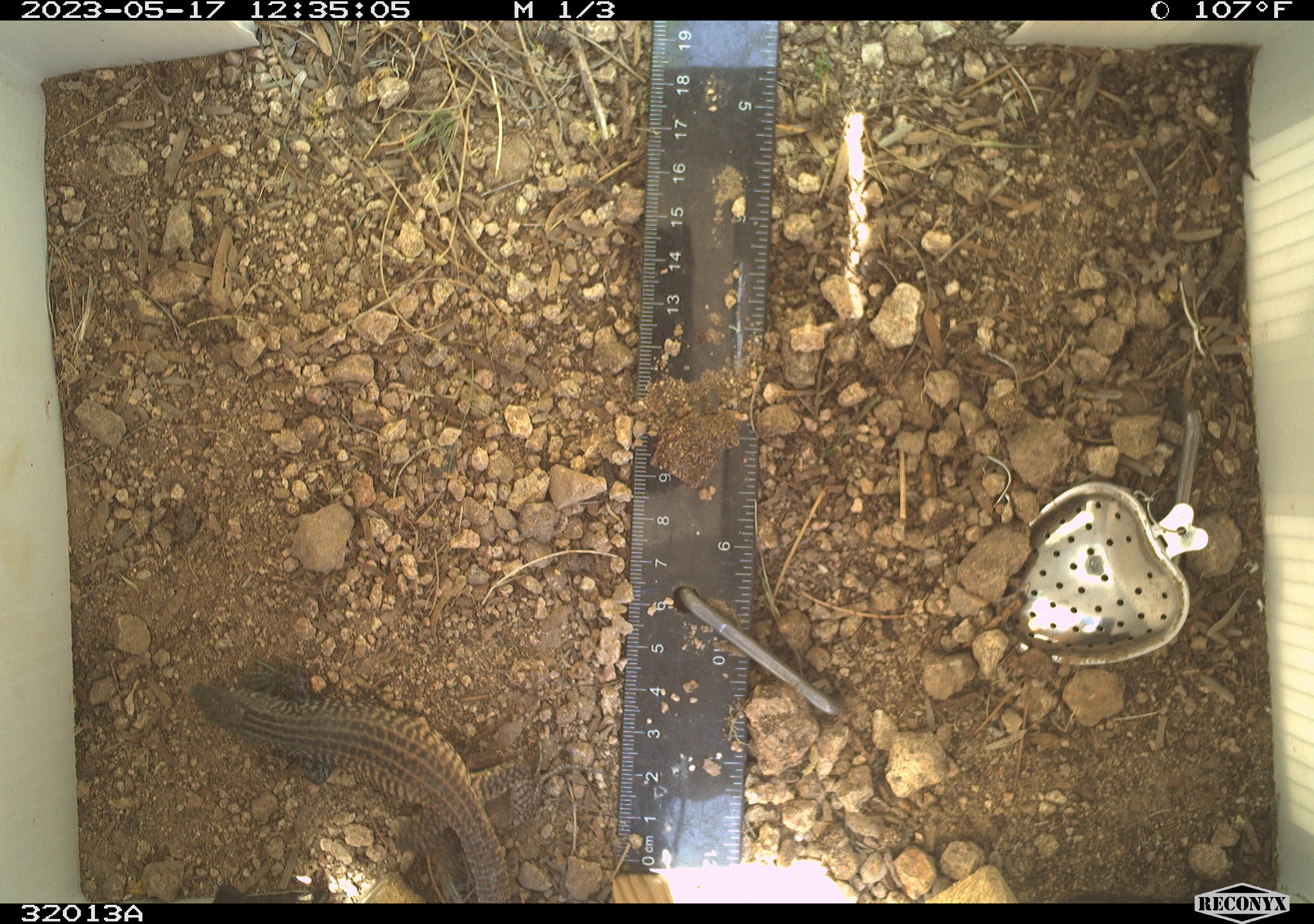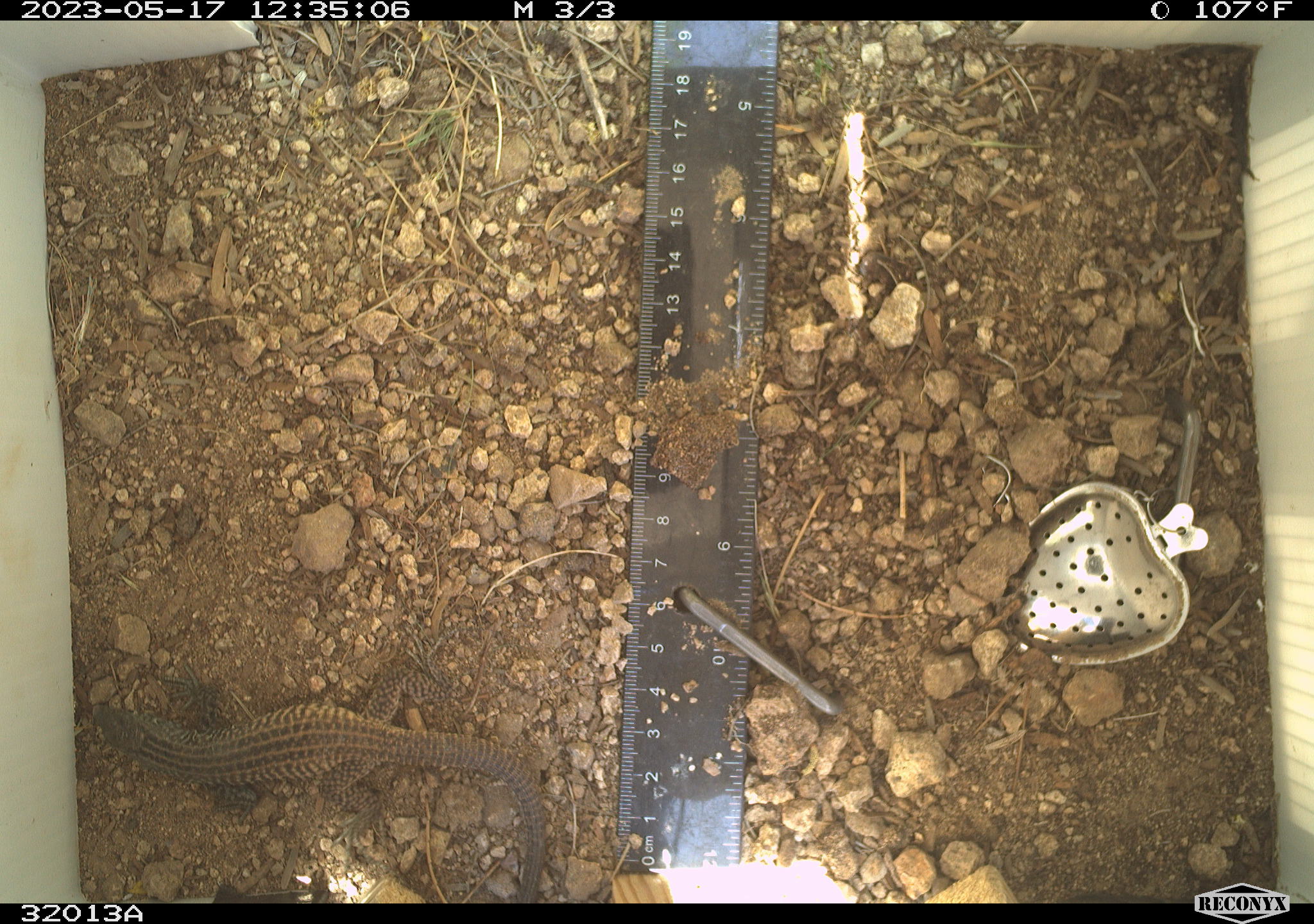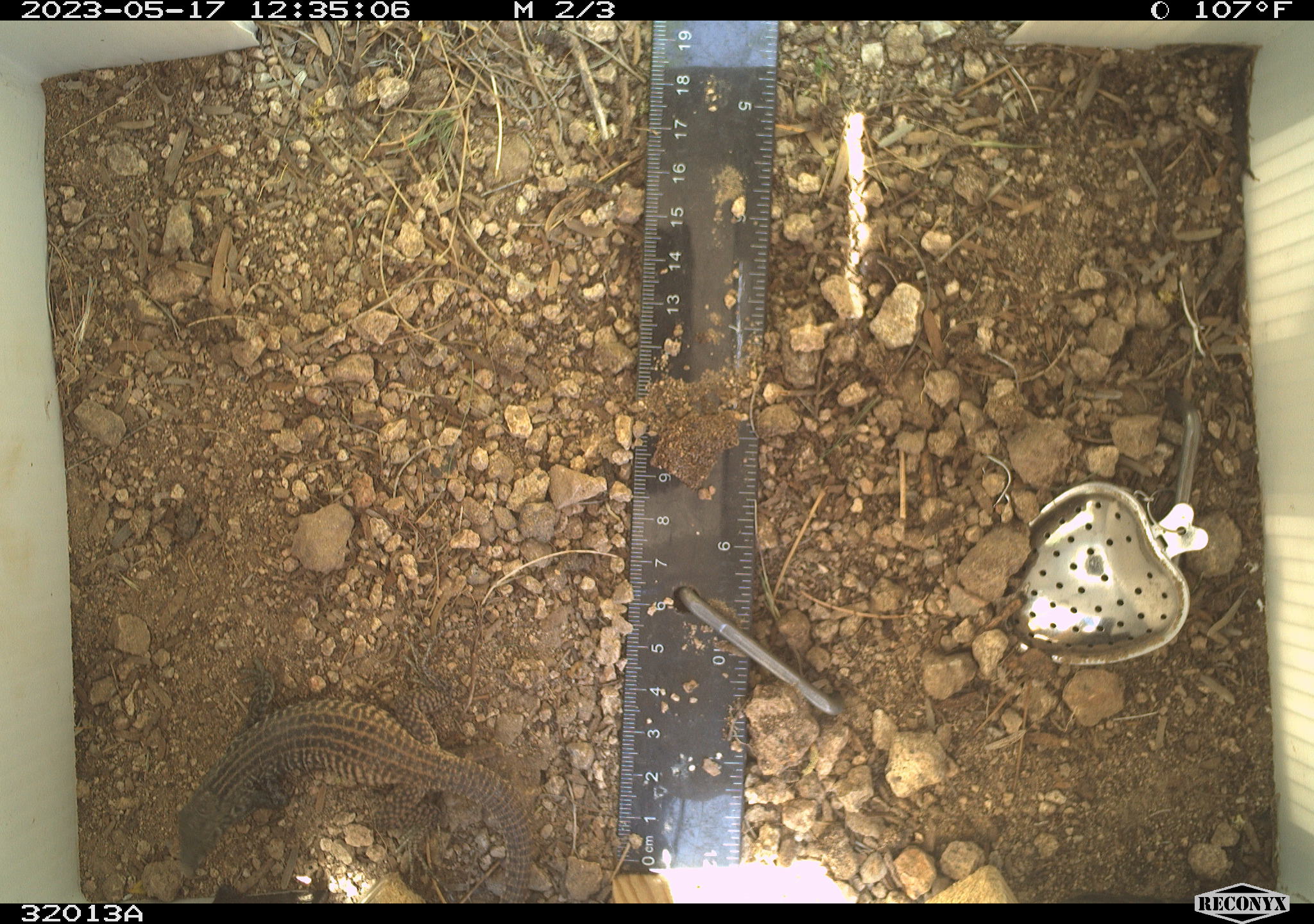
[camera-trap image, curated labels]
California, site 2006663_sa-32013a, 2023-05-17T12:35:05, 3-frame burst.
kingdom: Animalia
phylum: Chordata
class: Reptilia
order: Squamata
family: Teiidae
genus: Aspidoscelis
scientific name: Aspidoscelis tigris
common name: western whiptail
Western whiptail (Aspidoscelis tigris).